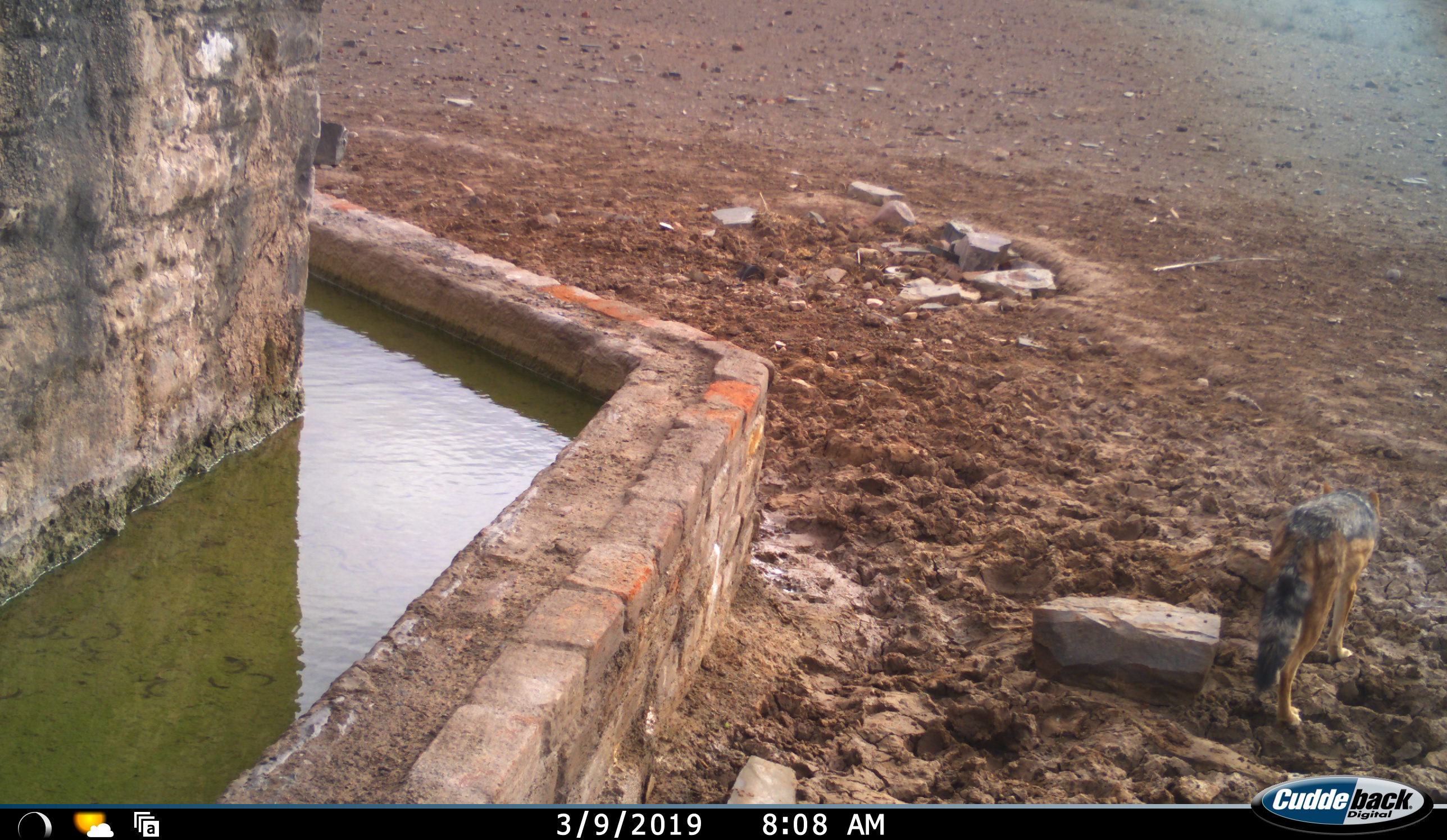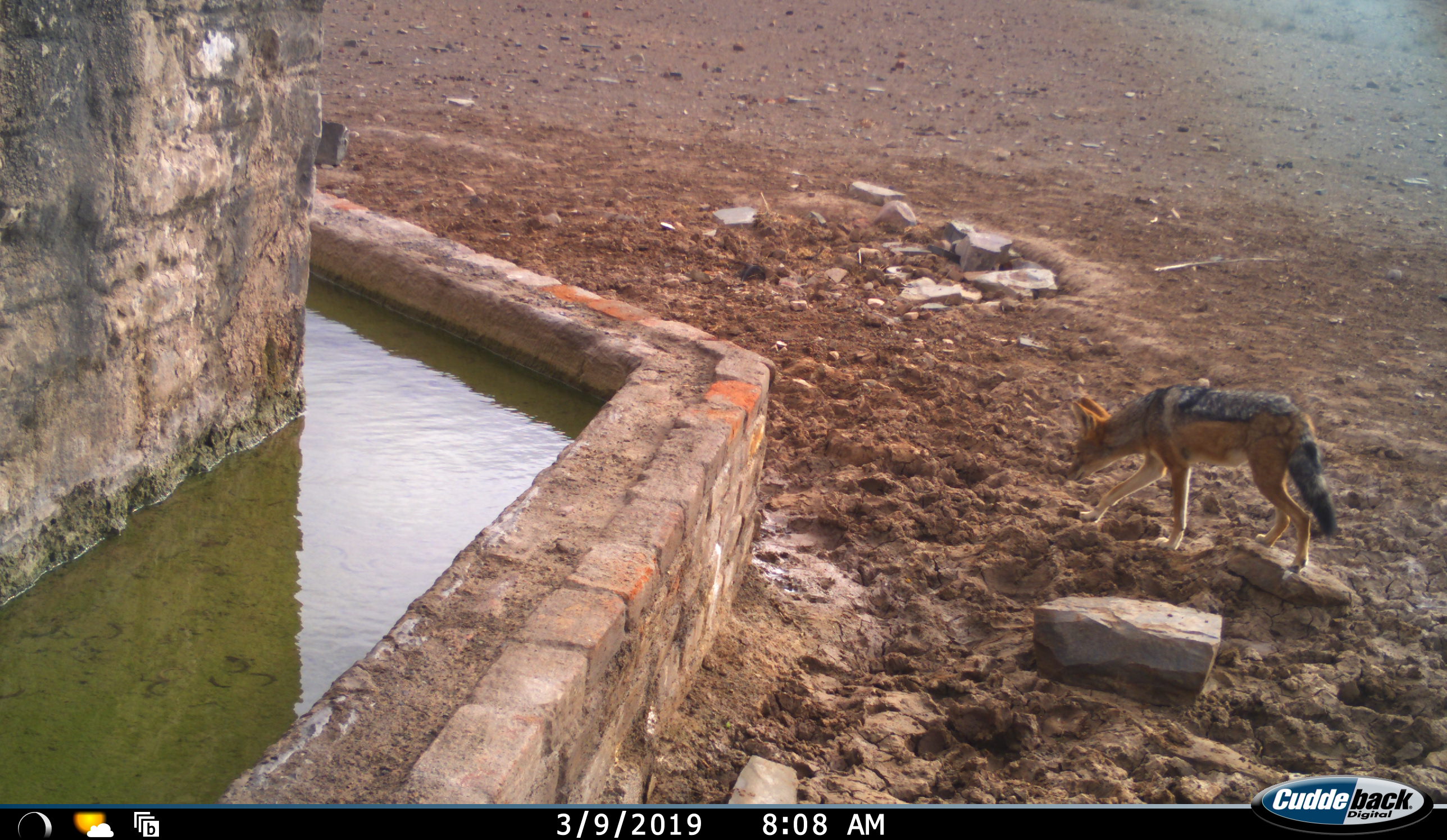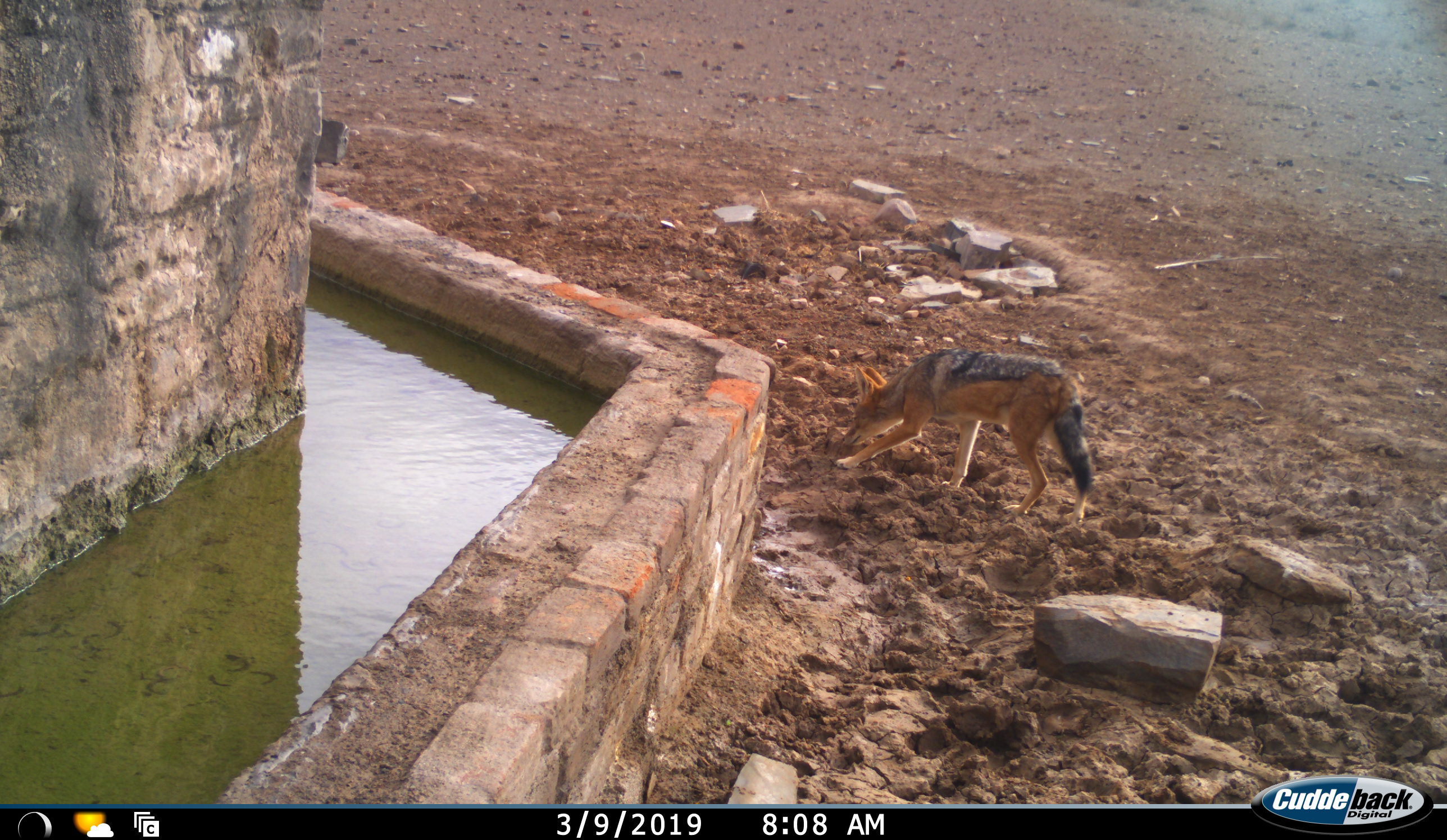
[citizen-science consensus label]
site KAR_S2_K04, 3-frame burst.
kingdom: Animalia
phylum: Chordata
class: Mammalia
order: Carnivora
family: Canidae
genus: Lupulella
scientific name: Lupulella mesomelas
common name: black-backed jackal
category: jackalblackbacked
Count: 1.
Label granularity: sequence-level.